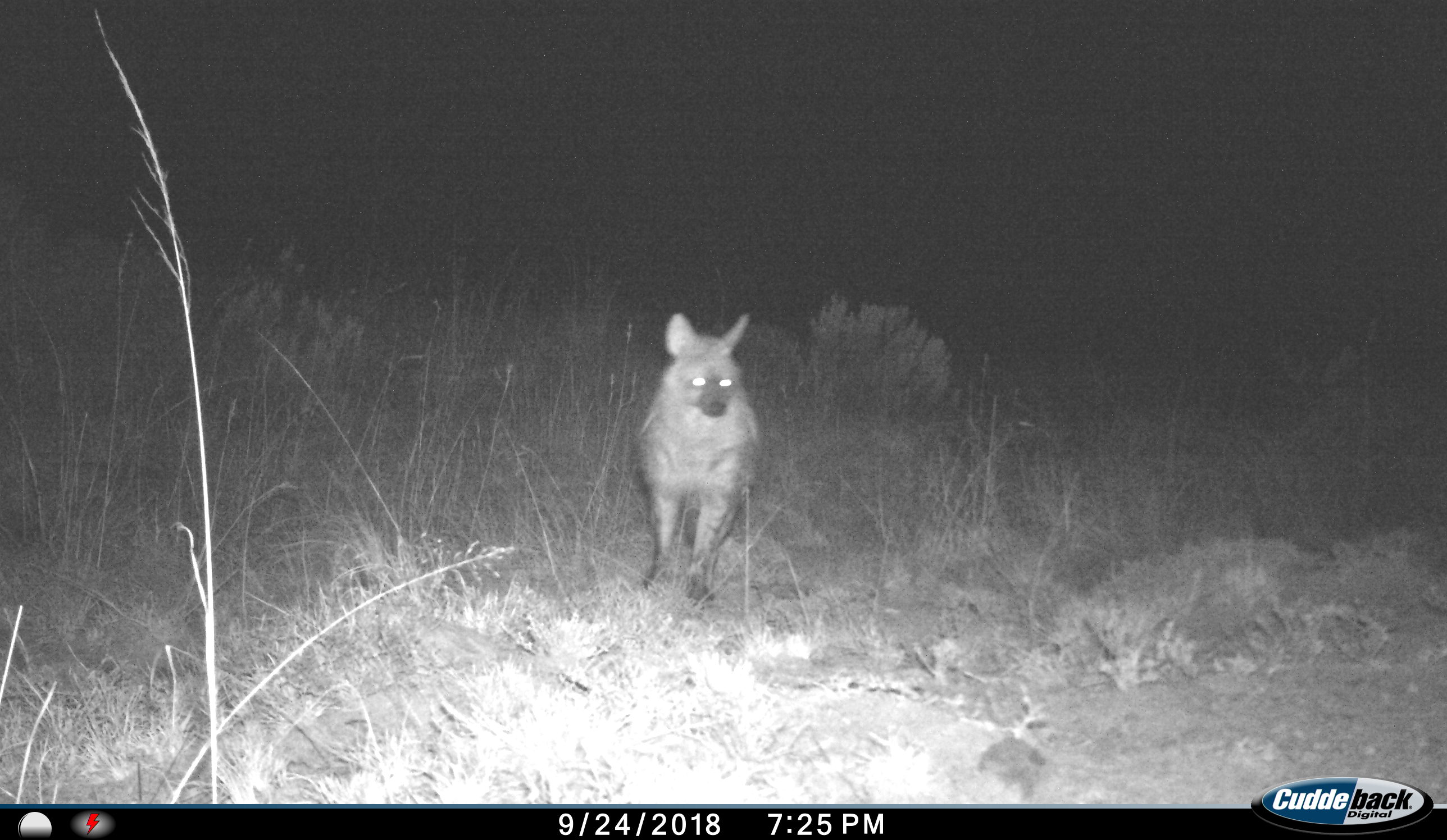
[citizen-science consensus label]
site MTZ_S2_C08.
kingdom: Animalia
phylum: Chordata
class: Mammalia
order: Carnivora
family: Hyaenidae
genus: Proteles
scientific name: Proteles cristatus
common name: aardwolf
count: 1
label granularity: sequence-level